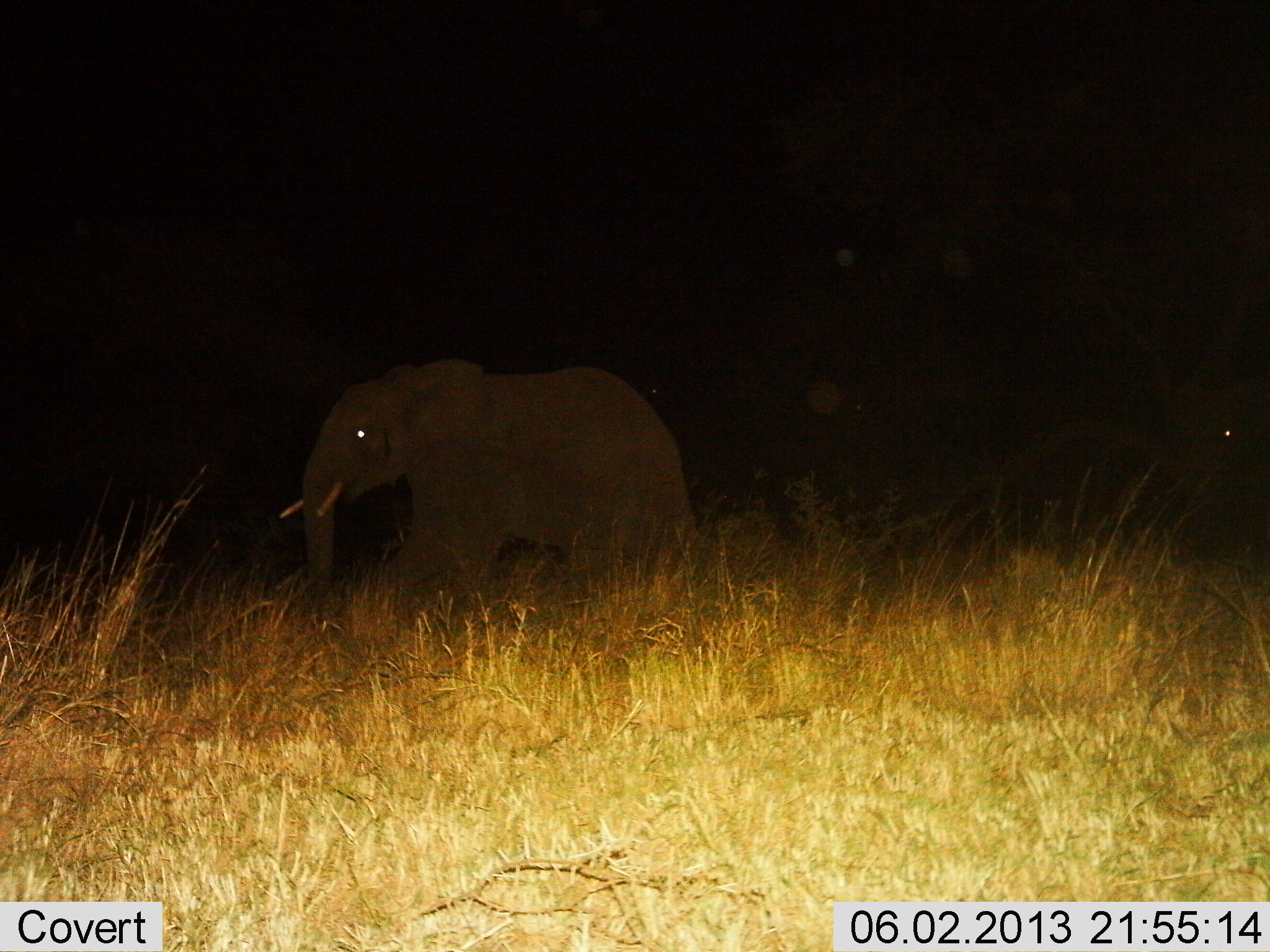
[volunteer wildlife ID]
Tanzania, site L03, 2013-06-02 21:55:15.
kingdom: Animalia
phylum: Chordata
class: Mammalia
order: Proboscidea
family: Elephantidae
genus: Loxodonta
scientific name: Loxodonta africana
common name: african bush elephant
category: elephant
Elephant (african bush elephant) (Loxodonta africana), count 2. Behavior (volunteer vote fractions): standing 45%, resting 0%, moving 60%, interacting 0%. Young present (vote fraction): 0%. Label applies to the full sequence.